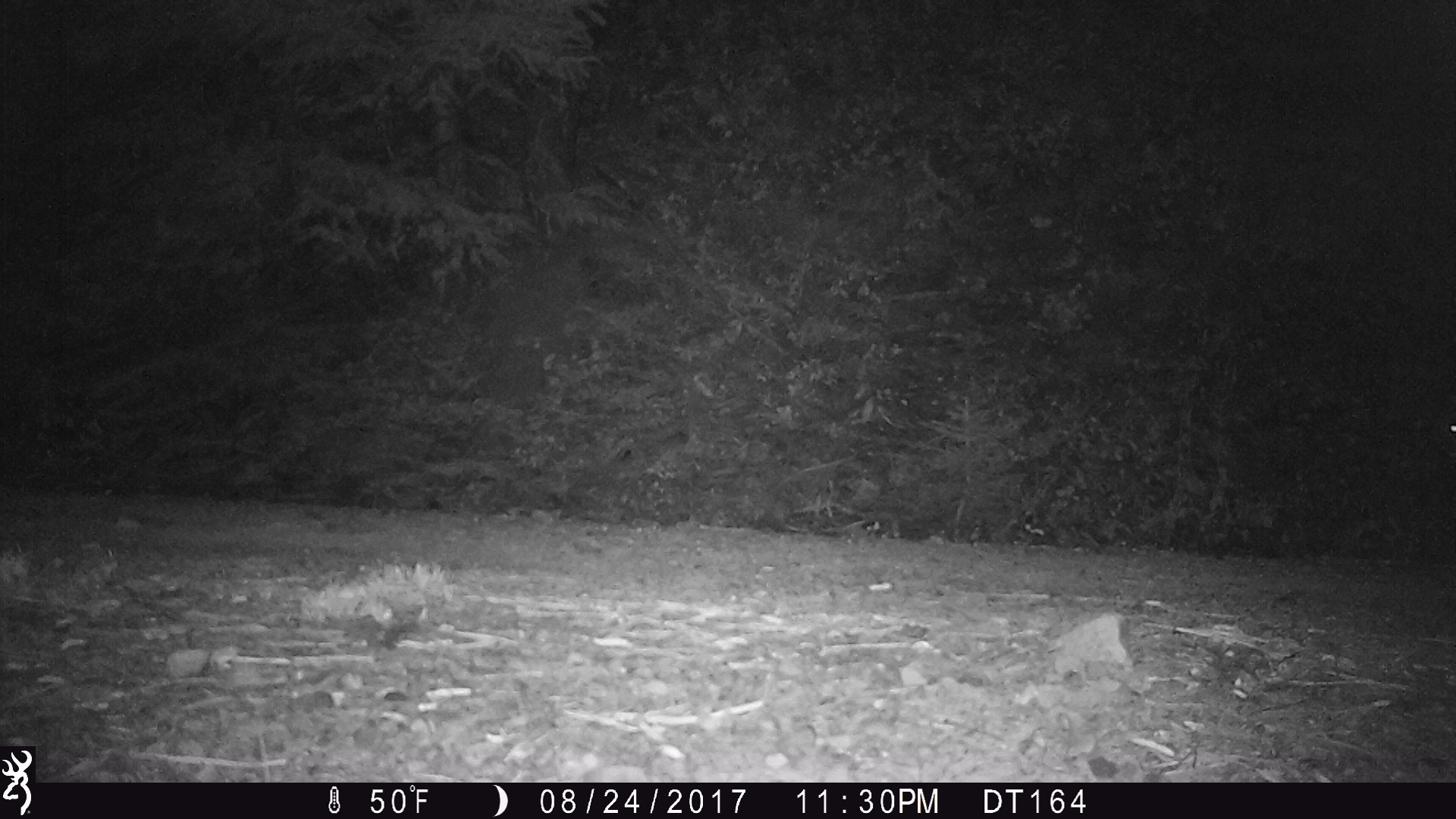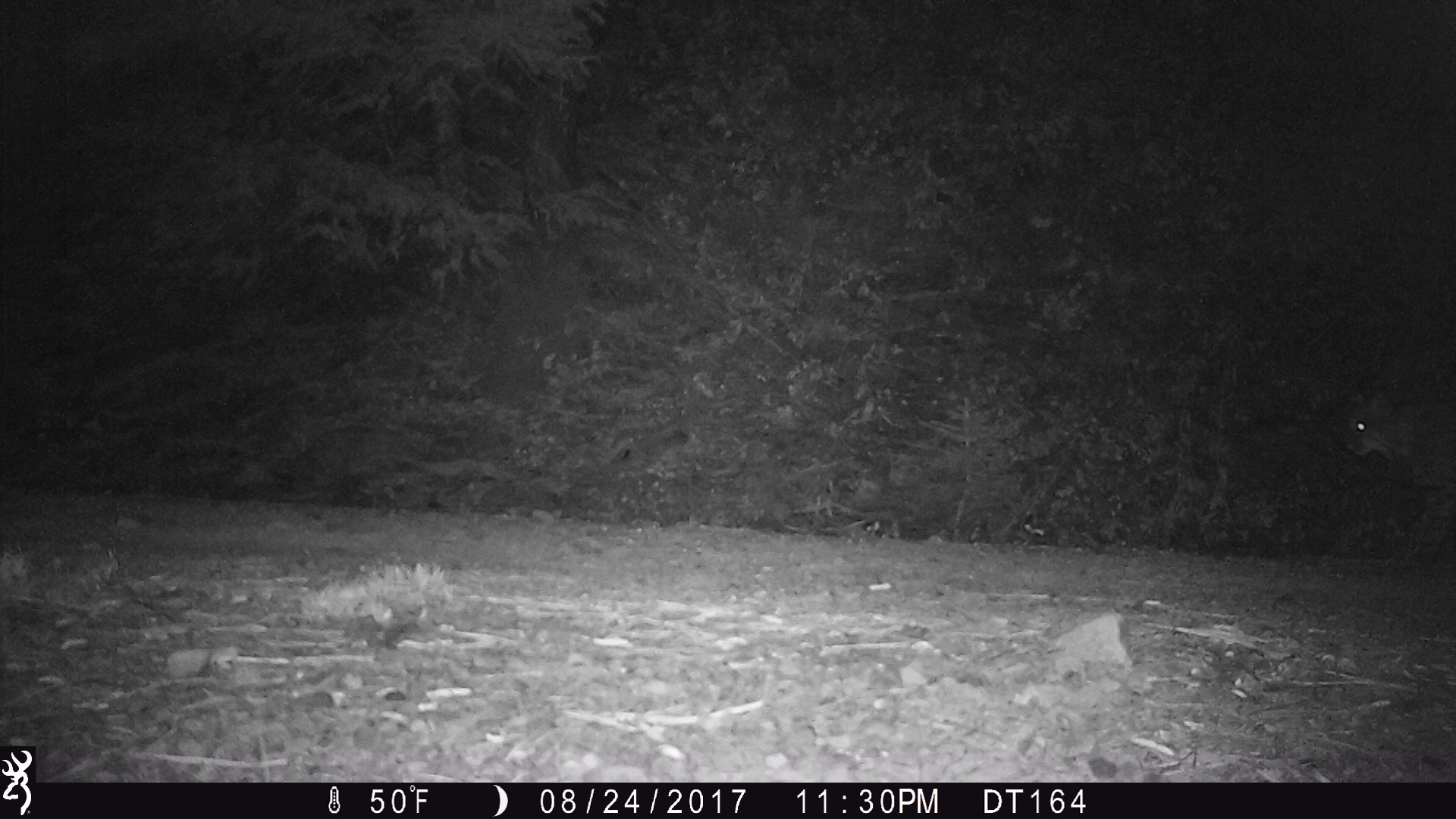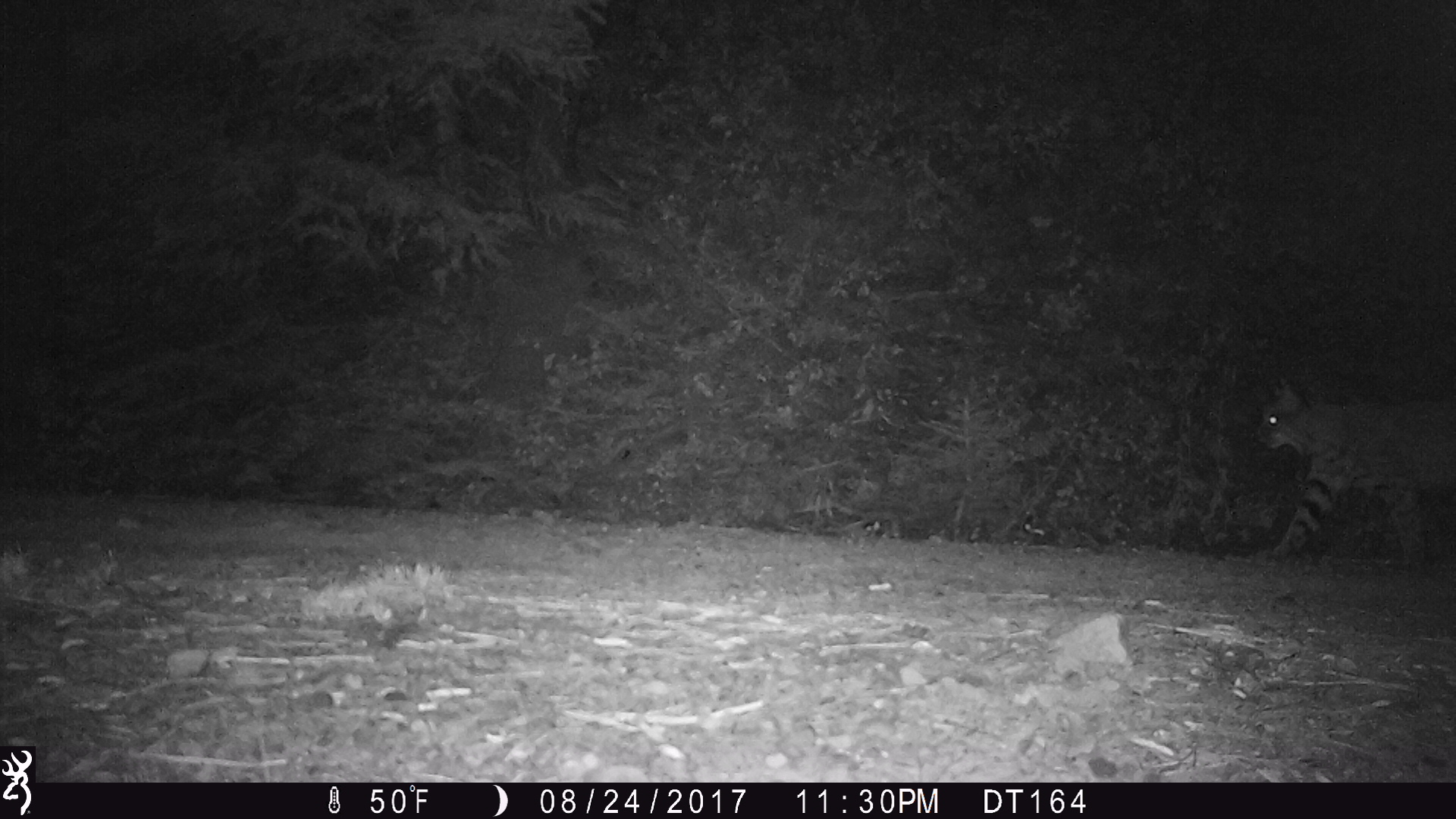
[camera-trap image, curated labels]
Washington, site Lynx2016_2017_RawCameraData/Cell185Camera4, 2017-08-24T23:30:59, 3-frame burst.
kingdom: Animalia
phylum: Chordata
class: Mammalia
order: Carnivora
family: Felidae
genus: Lynx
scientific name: Lynx rufus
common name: bobcat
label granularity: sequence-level